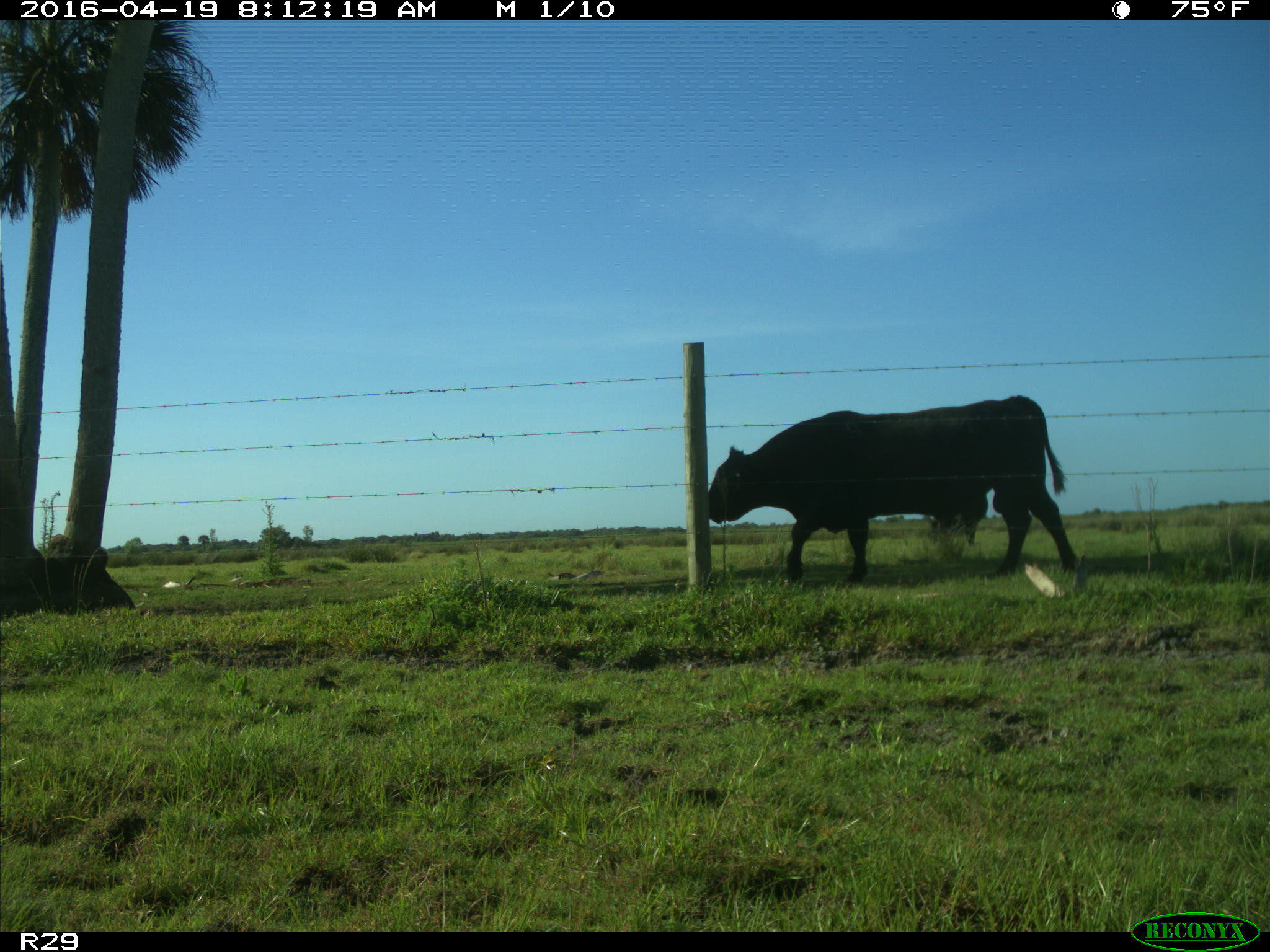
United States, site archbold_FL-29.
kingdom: Animalia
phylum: Chordata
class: Mammalia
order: Artiodactyla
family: Bovidae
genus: Bos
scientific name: Bos taurus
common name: domestic cow